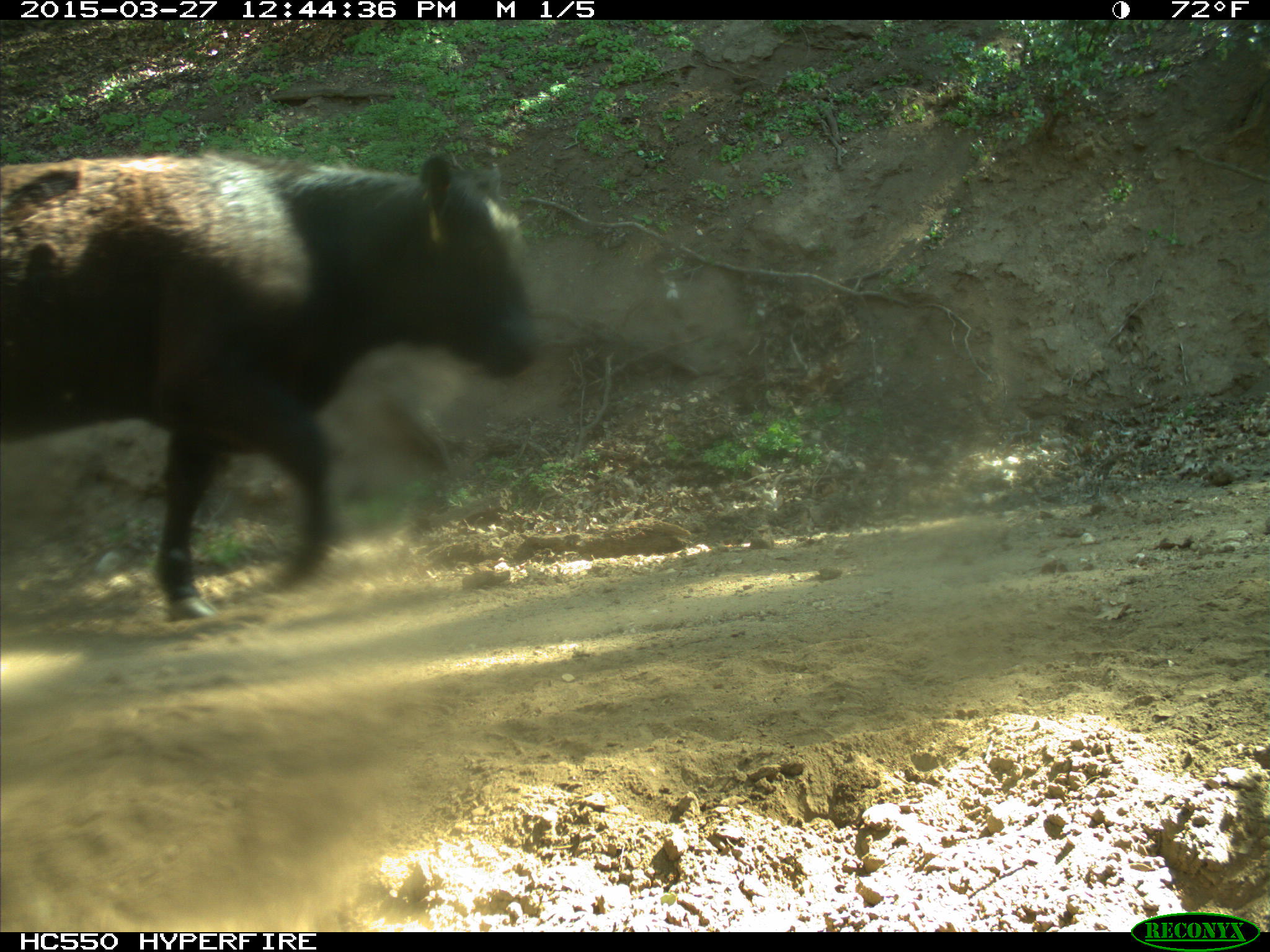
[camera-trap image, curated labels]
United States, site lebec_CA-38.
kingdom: Animalia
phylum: Chordata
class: Mammalia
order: Artiodactyla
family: Bovidae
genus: Bos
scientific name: Bos taurus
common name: domestic cow